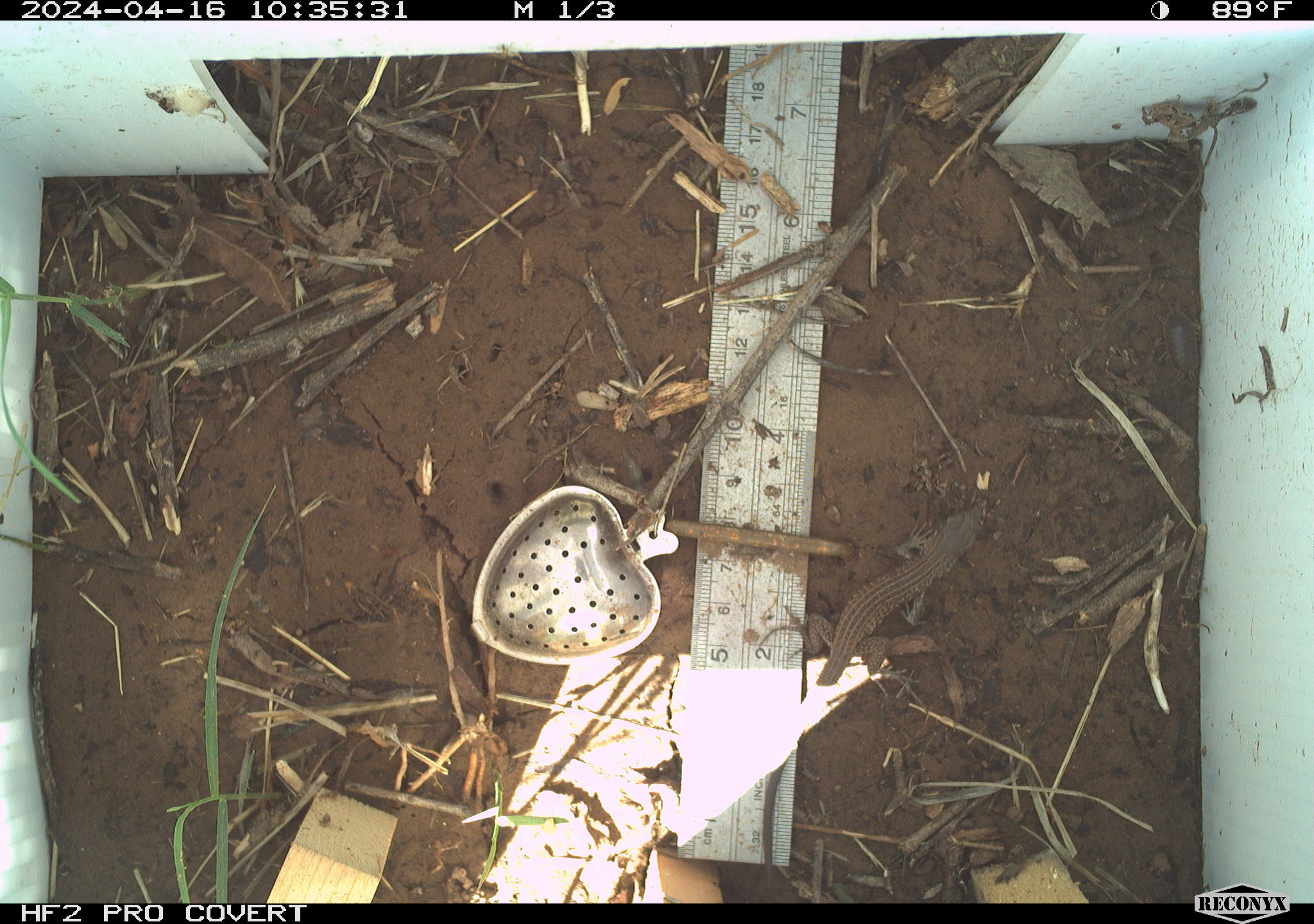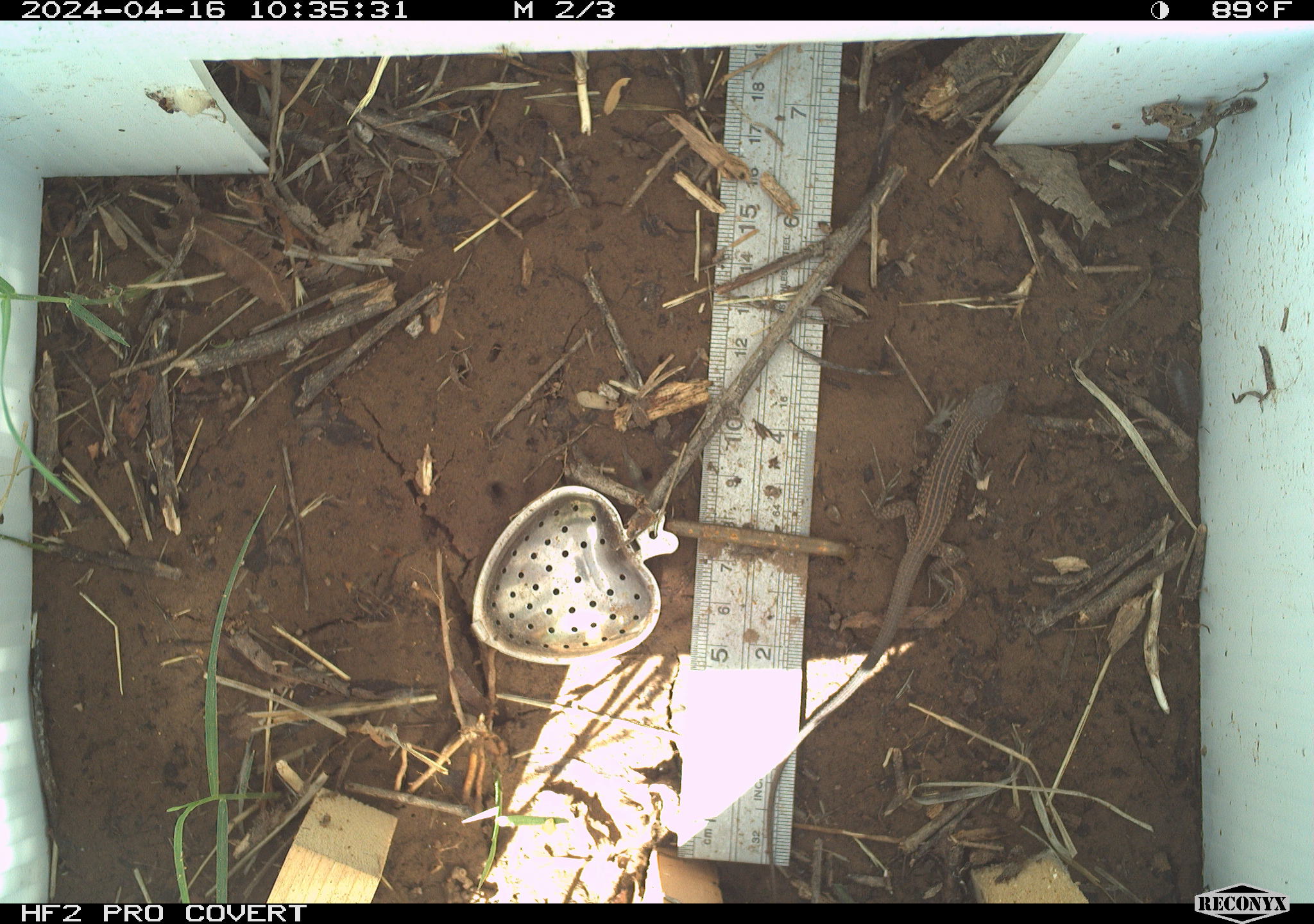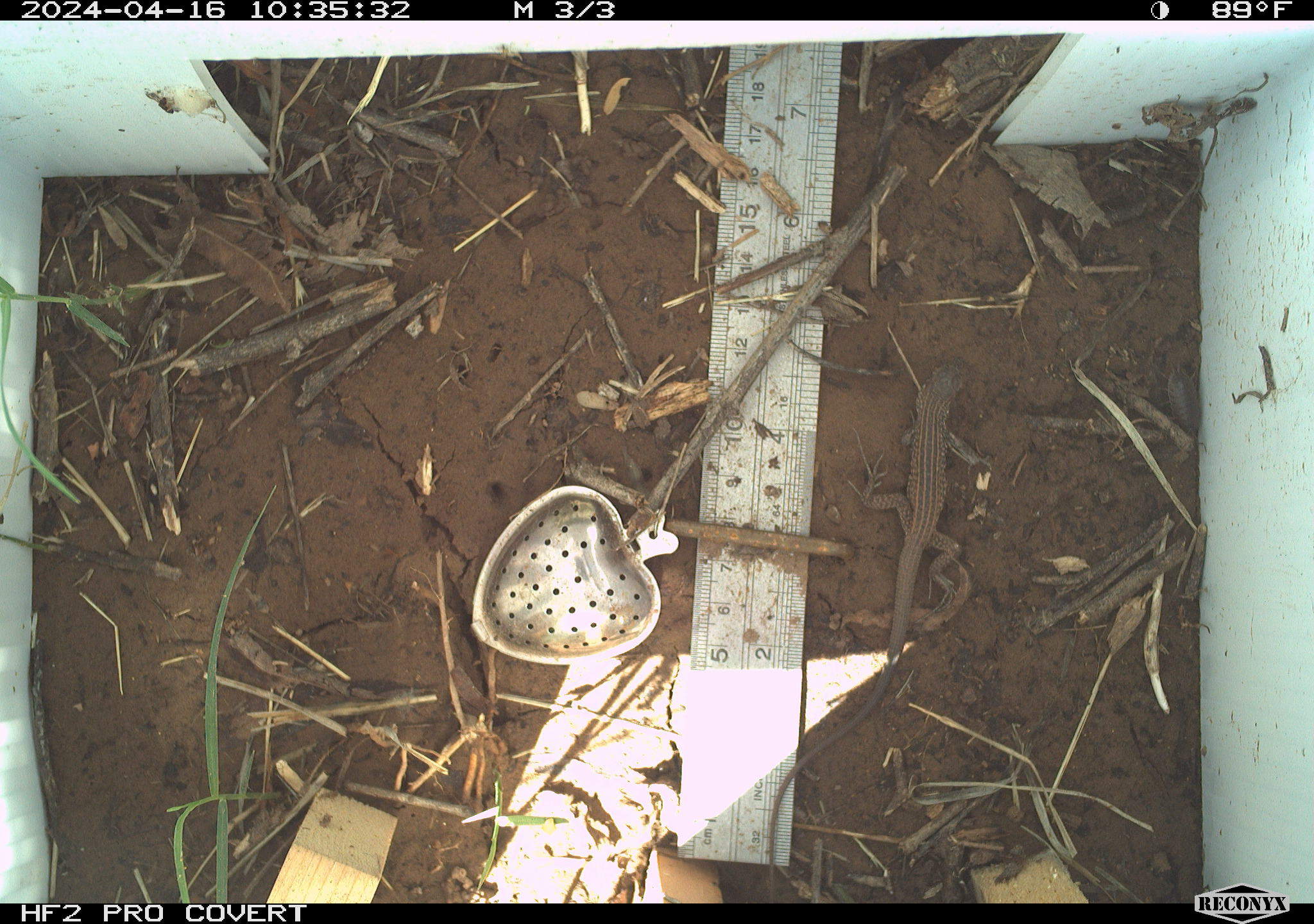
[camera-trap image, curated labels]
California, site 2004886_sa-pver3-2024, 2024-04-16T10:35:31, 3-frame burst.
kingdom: Animalia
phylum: Chordata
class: Reptilia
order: Squamata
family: Teiidae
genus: Aspidoscelis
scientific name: Aspidoscelis tigris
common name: western whiptail